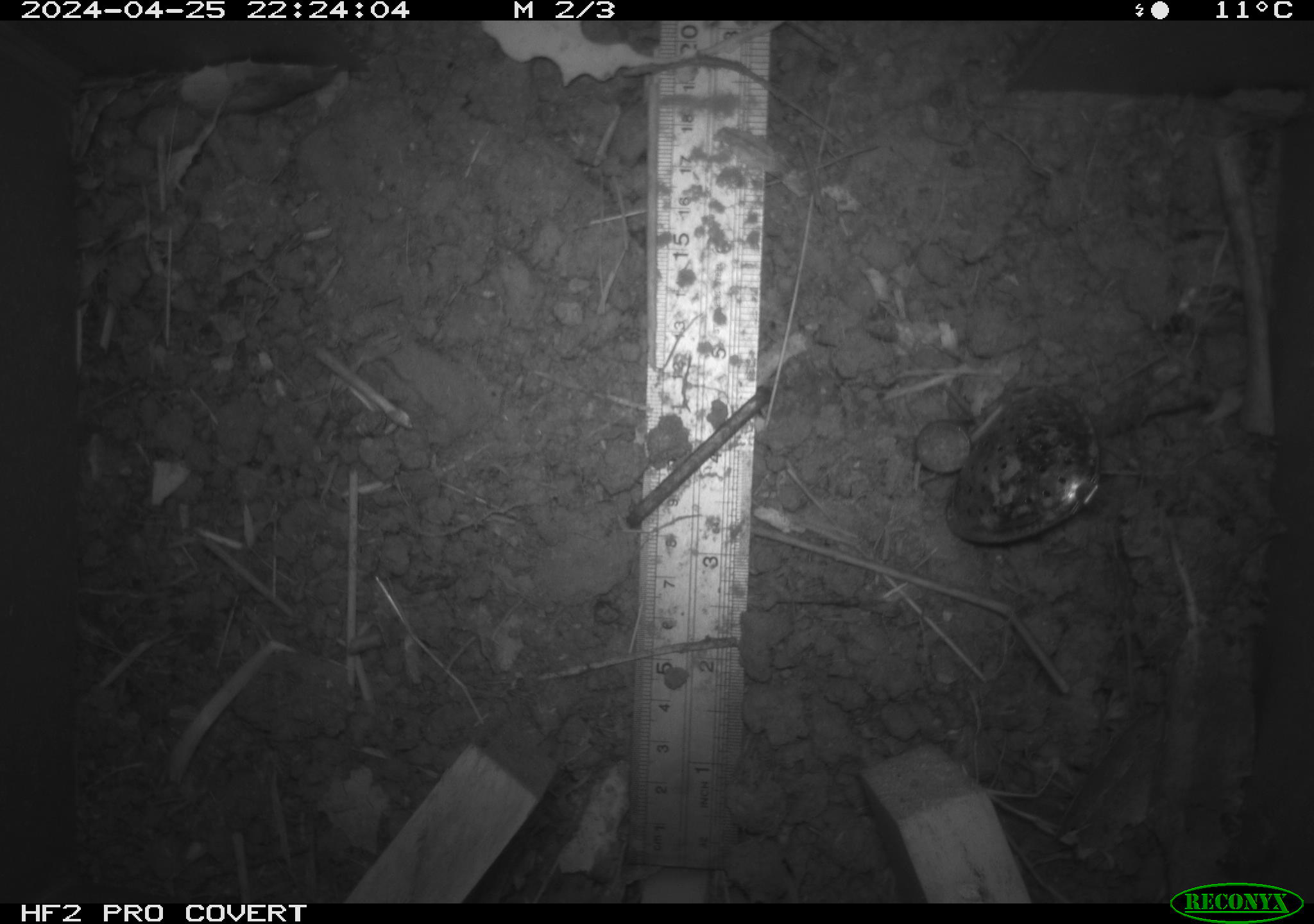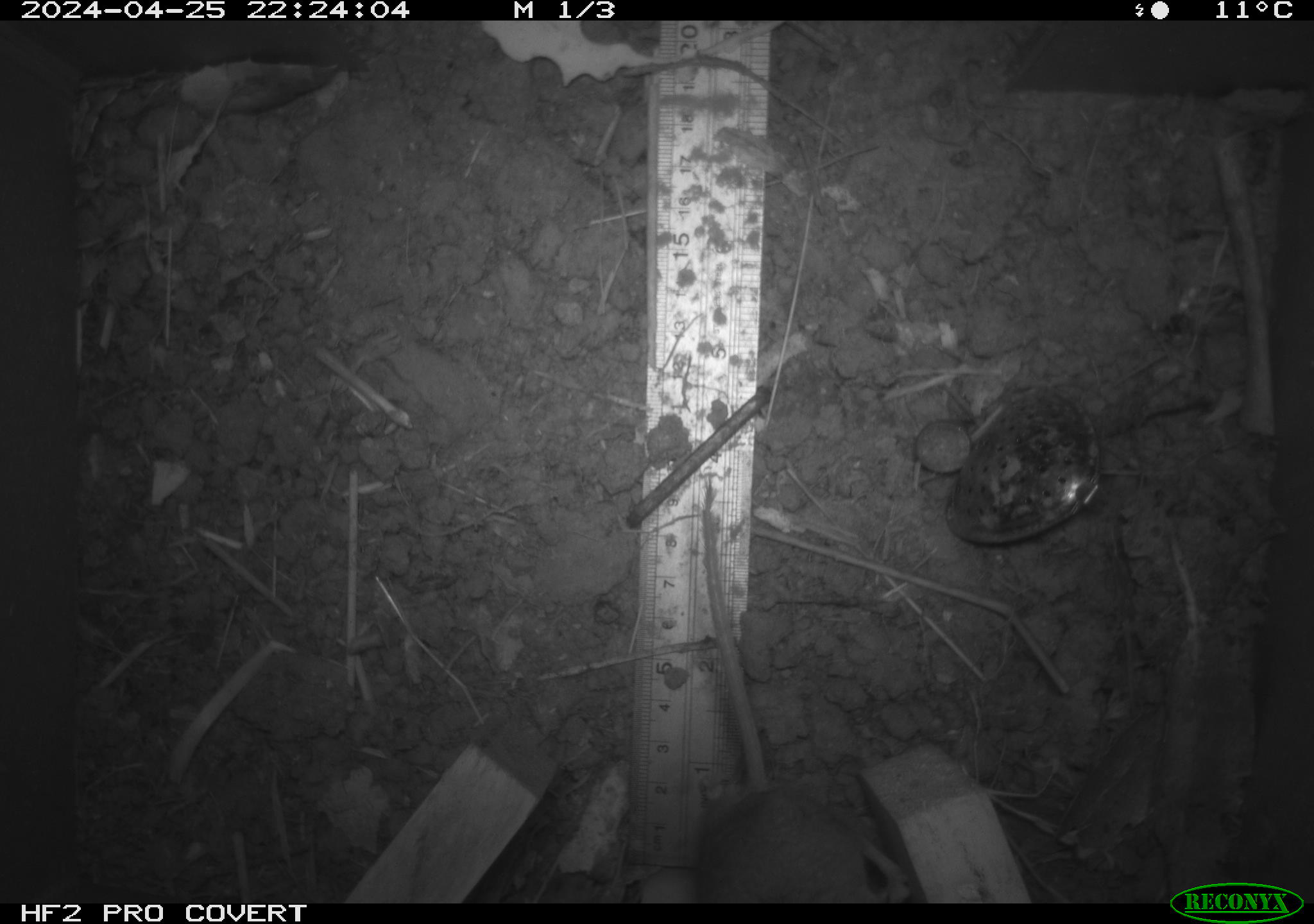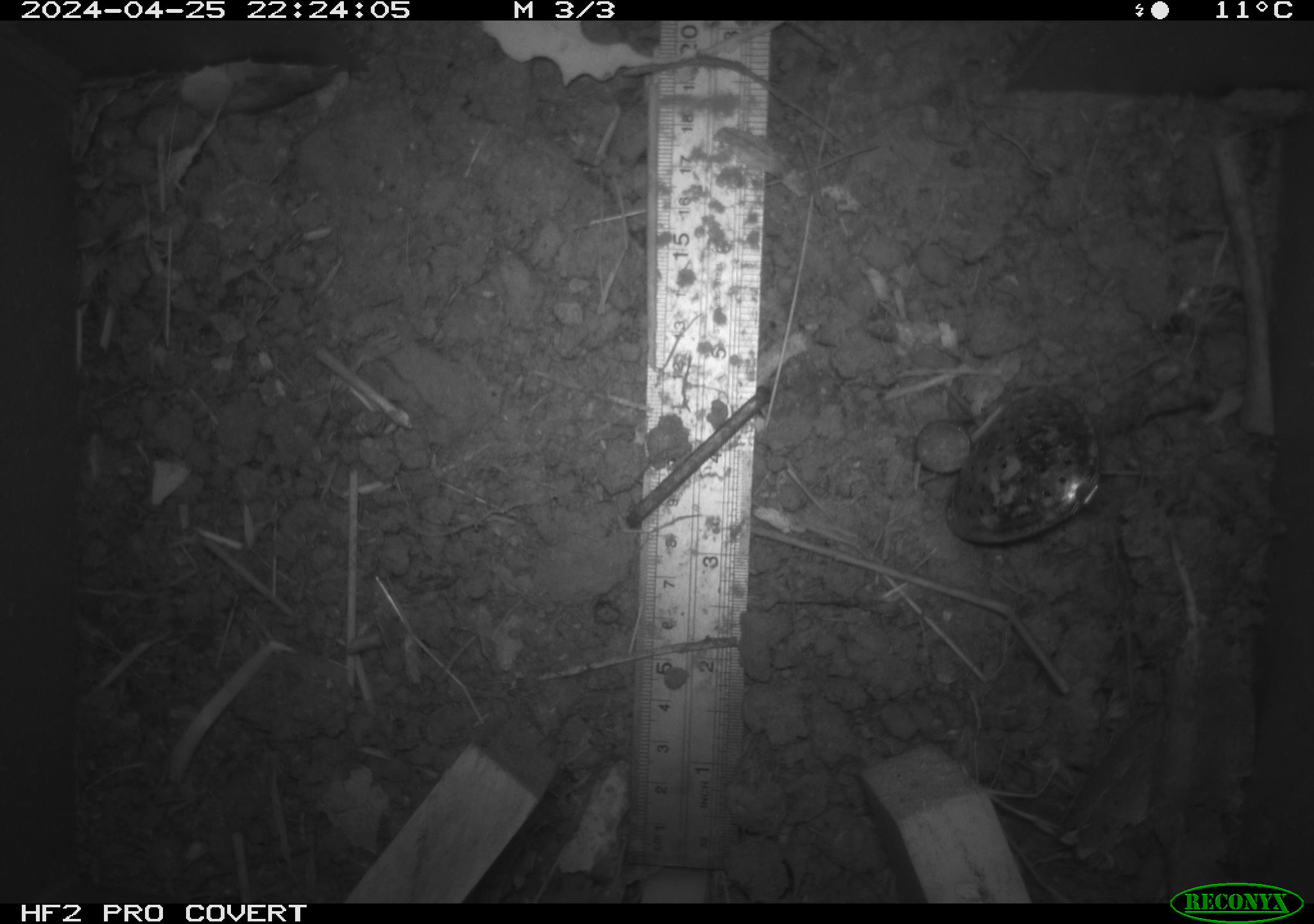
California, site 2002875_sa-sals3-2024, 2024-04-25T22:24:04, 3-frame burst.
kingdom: Animalia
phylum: Chordata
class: Mammalia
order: Rodentia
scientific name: Rodentia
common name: rodent